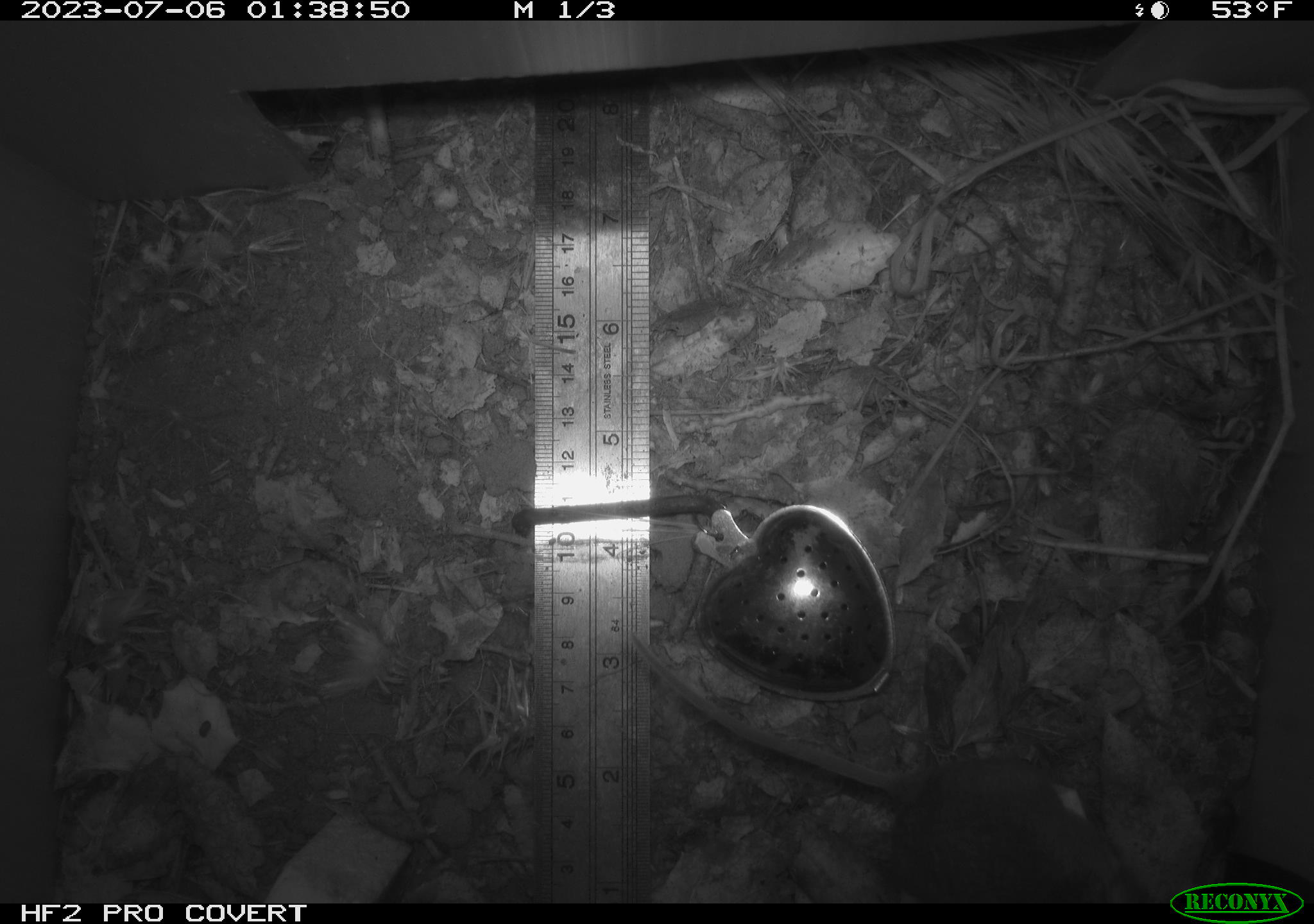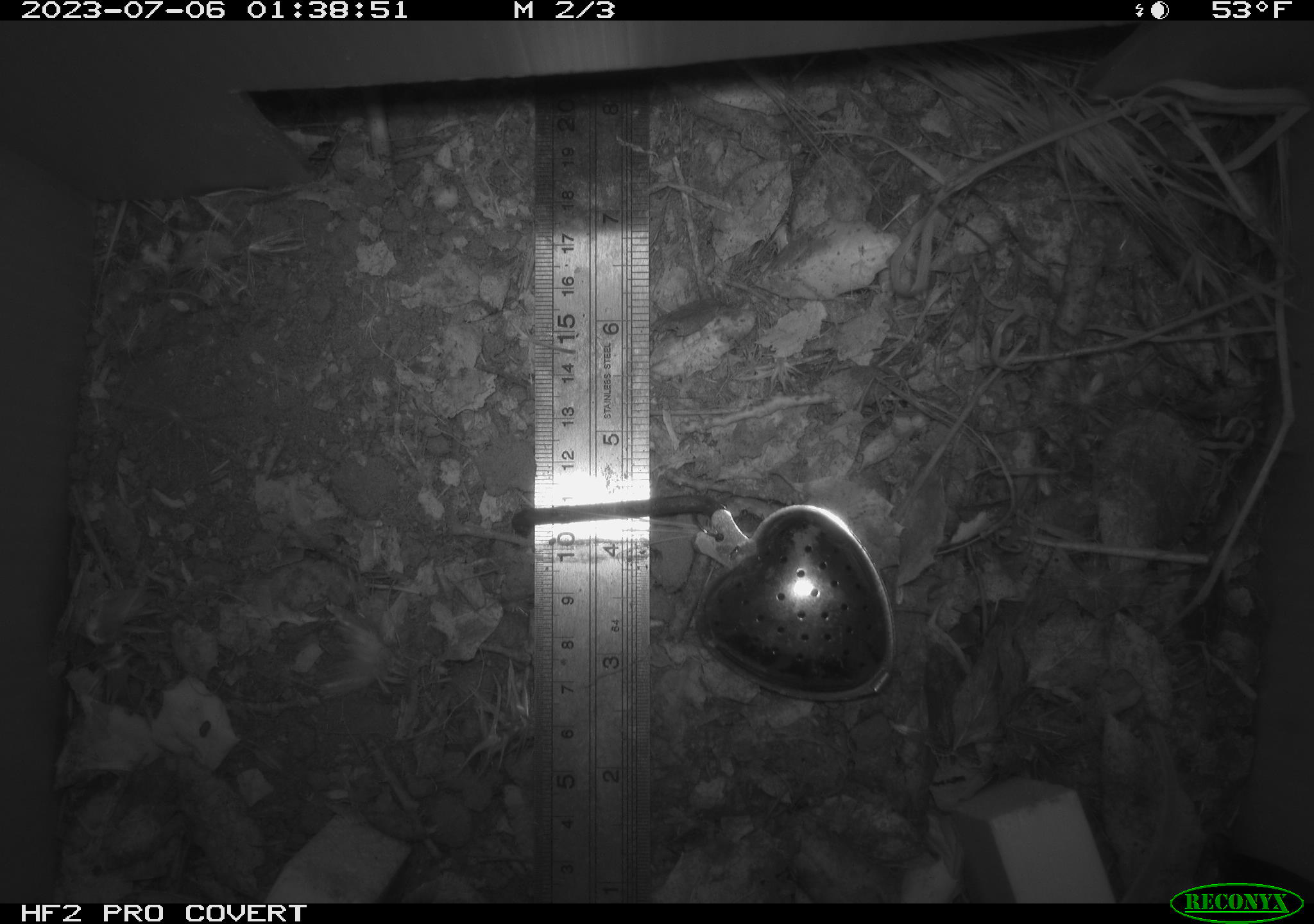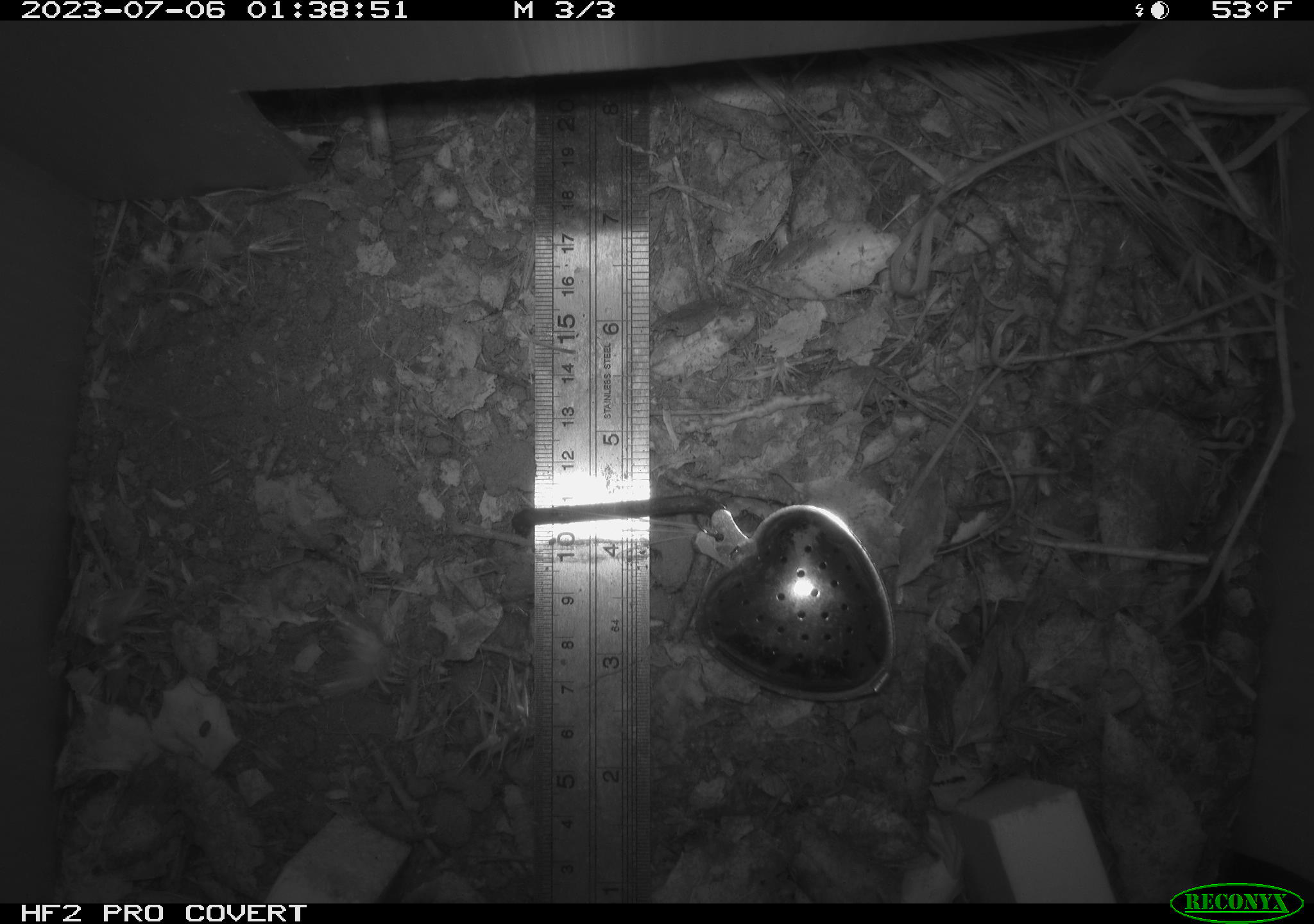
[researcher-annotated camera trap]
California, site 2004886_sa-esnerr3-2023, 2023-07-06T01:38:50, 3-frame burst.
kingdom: Animalia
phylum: Chordata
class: Mammalia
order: Rodentia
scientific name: Rodentia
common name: mouse species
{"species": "mouse species (Rodentia)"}